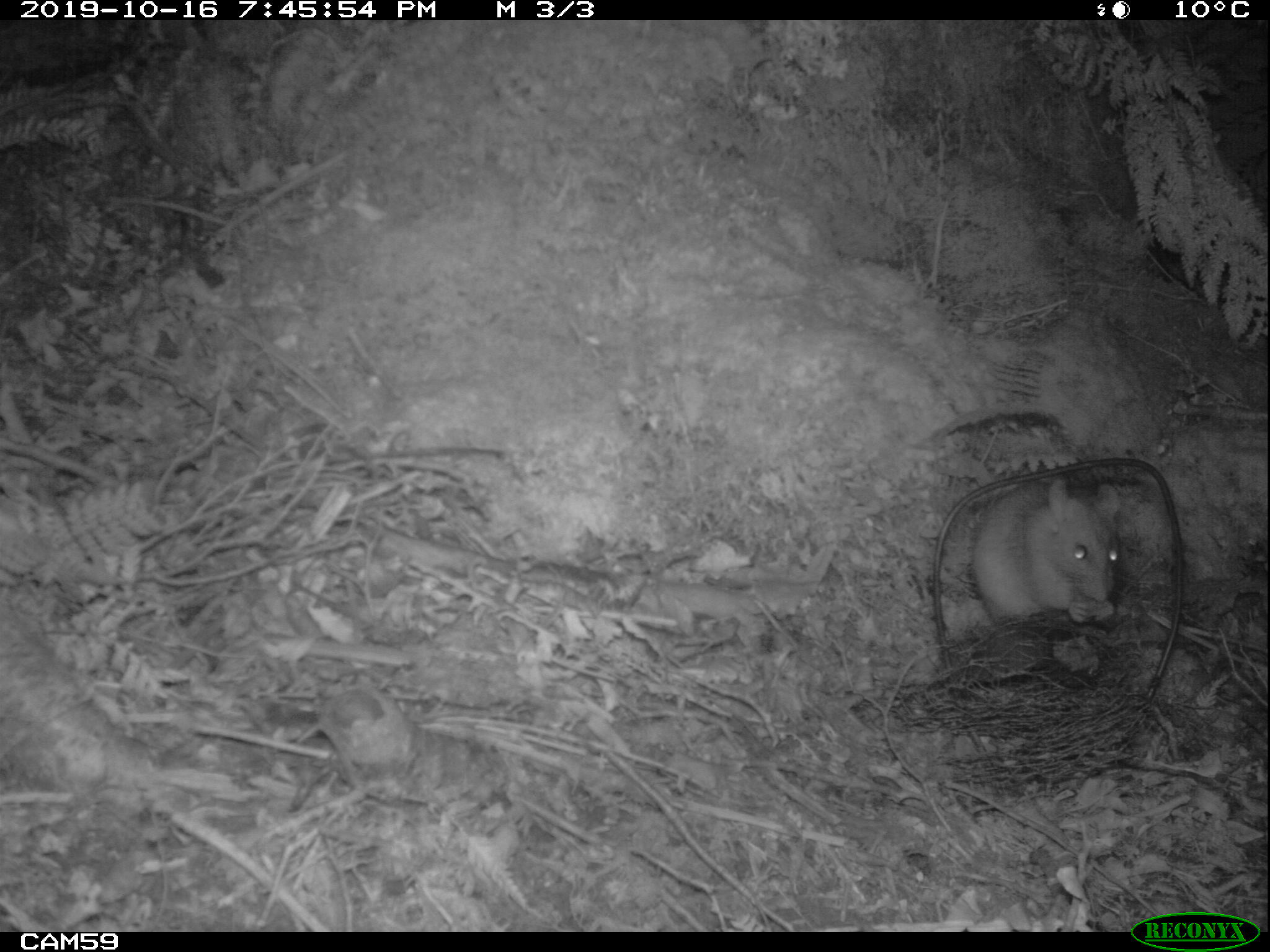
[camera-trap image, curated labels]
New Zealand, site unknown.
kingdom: Animalia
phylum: Chordata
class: Mammalia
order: Rodentia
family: Muridae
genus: Rattus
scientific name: Rattus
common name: rat